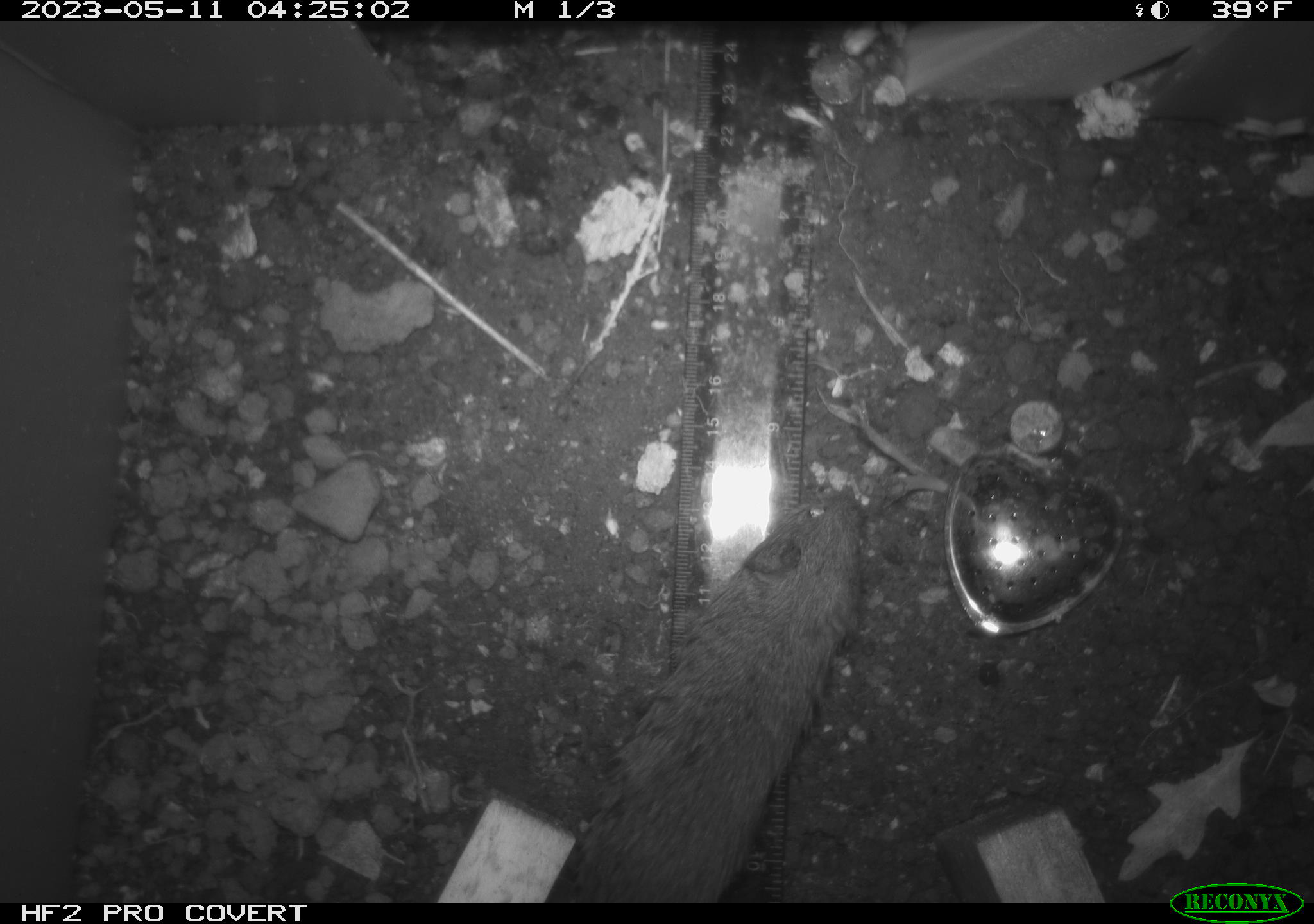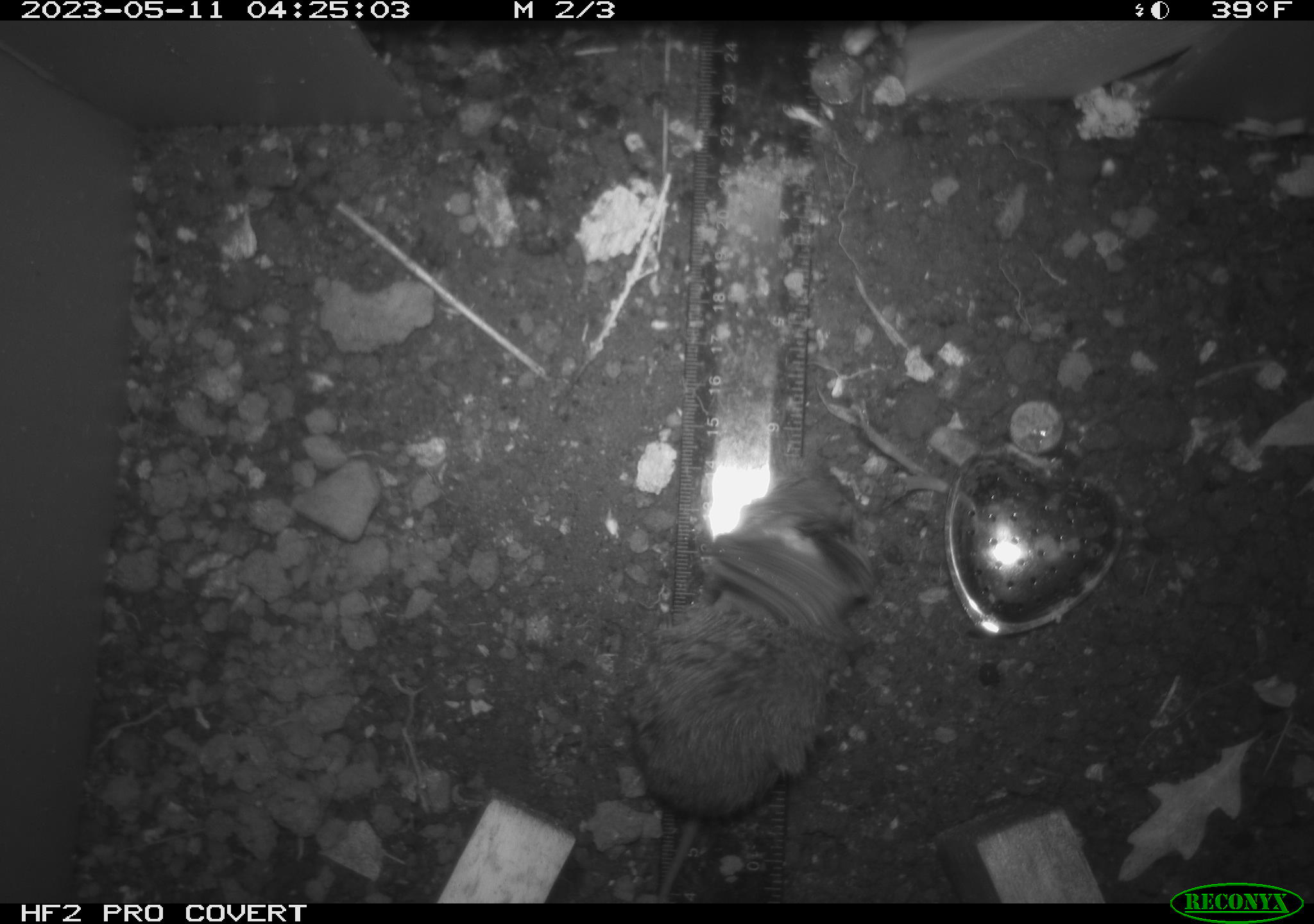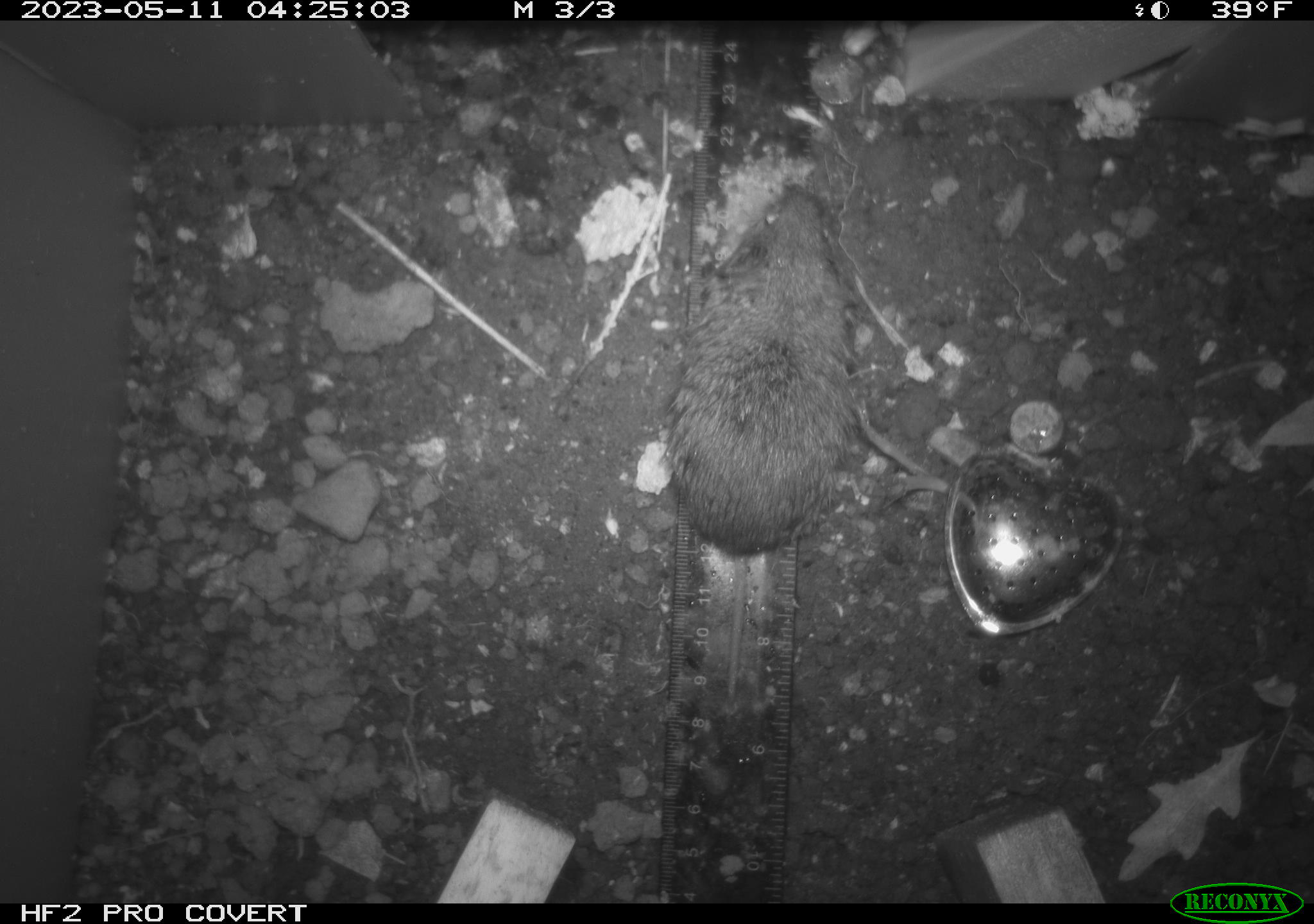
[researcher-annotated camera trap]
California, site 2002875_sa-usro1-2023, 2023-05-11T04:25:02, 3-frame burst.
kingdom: Animalia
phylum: Chordata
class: Mammalia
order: Rodentia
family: Cricetidae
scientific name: Arvicolinae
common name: voles, lemmings, and muskrats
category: arvicolinae subfamily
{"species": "arvicolinae subfamily (voles, lemmings, and muskrats) (Arvicolinae)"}